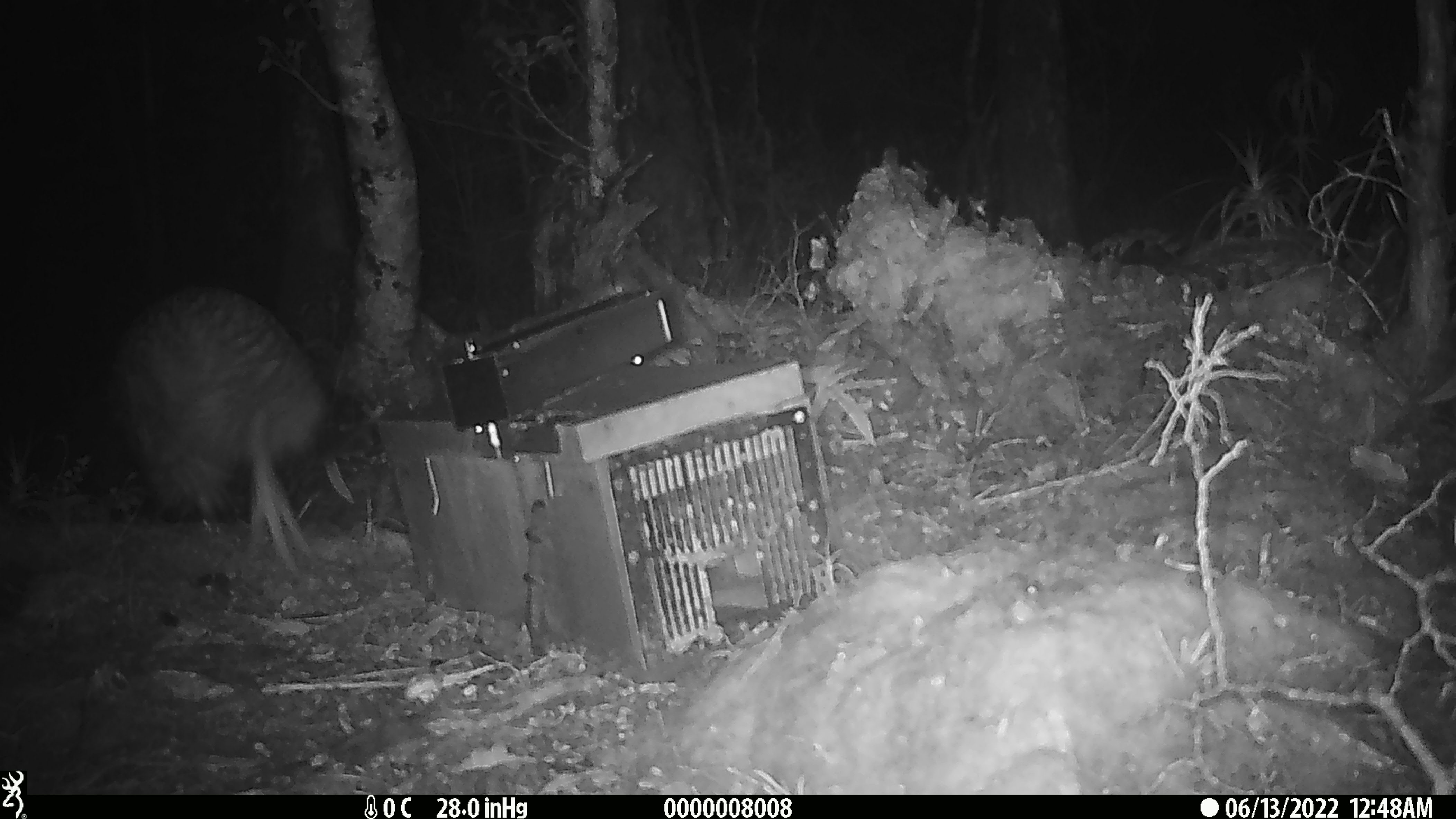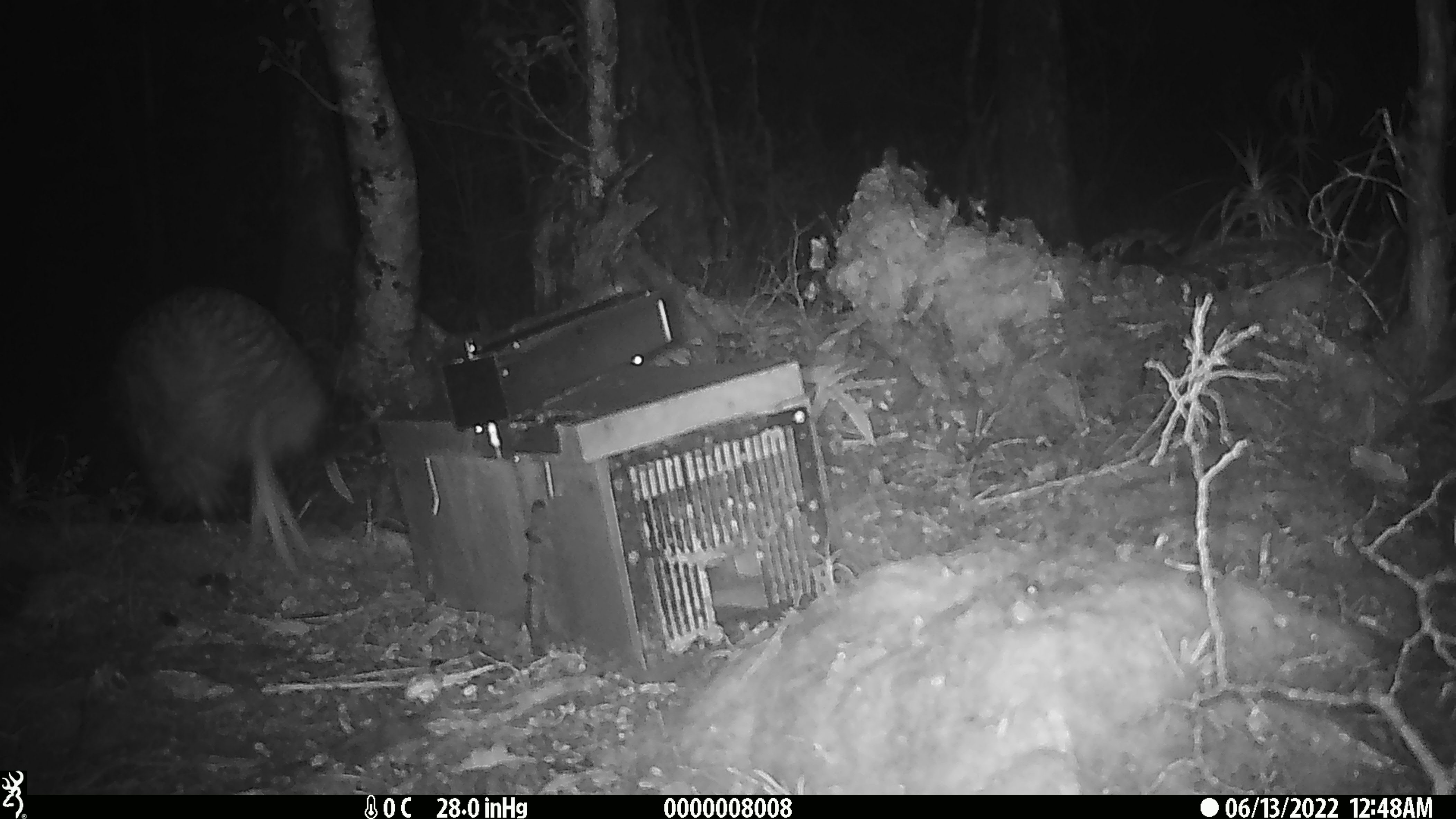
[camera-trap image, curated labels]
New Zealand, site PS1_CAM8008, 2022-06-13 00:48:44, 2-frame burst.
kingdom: Animalia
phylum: Chordata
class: Aves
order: Apterygiformes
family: Apterygidae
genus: Apteryx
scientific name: Apteryx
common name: kiwi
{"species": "kiwi (Apteryx)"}